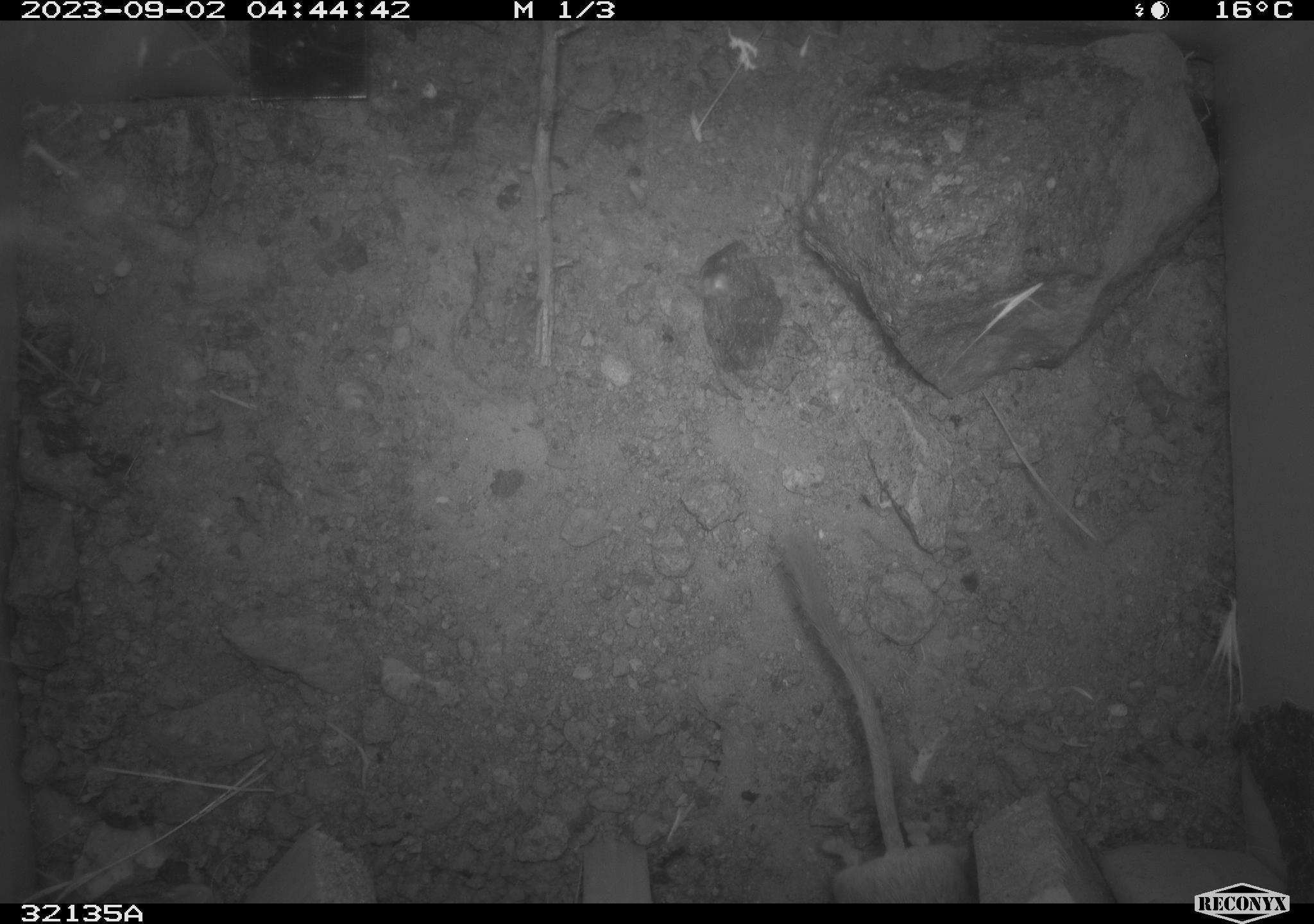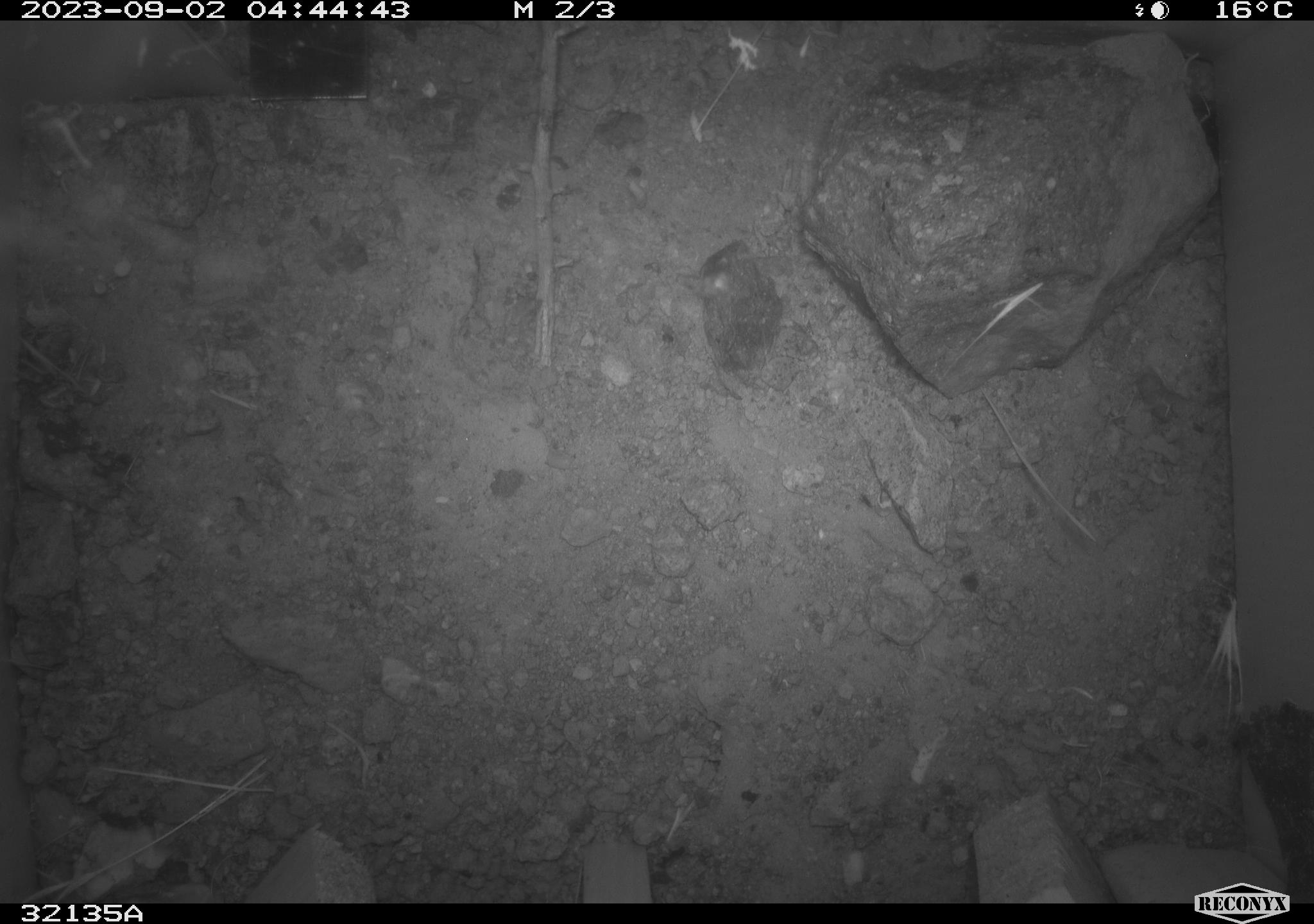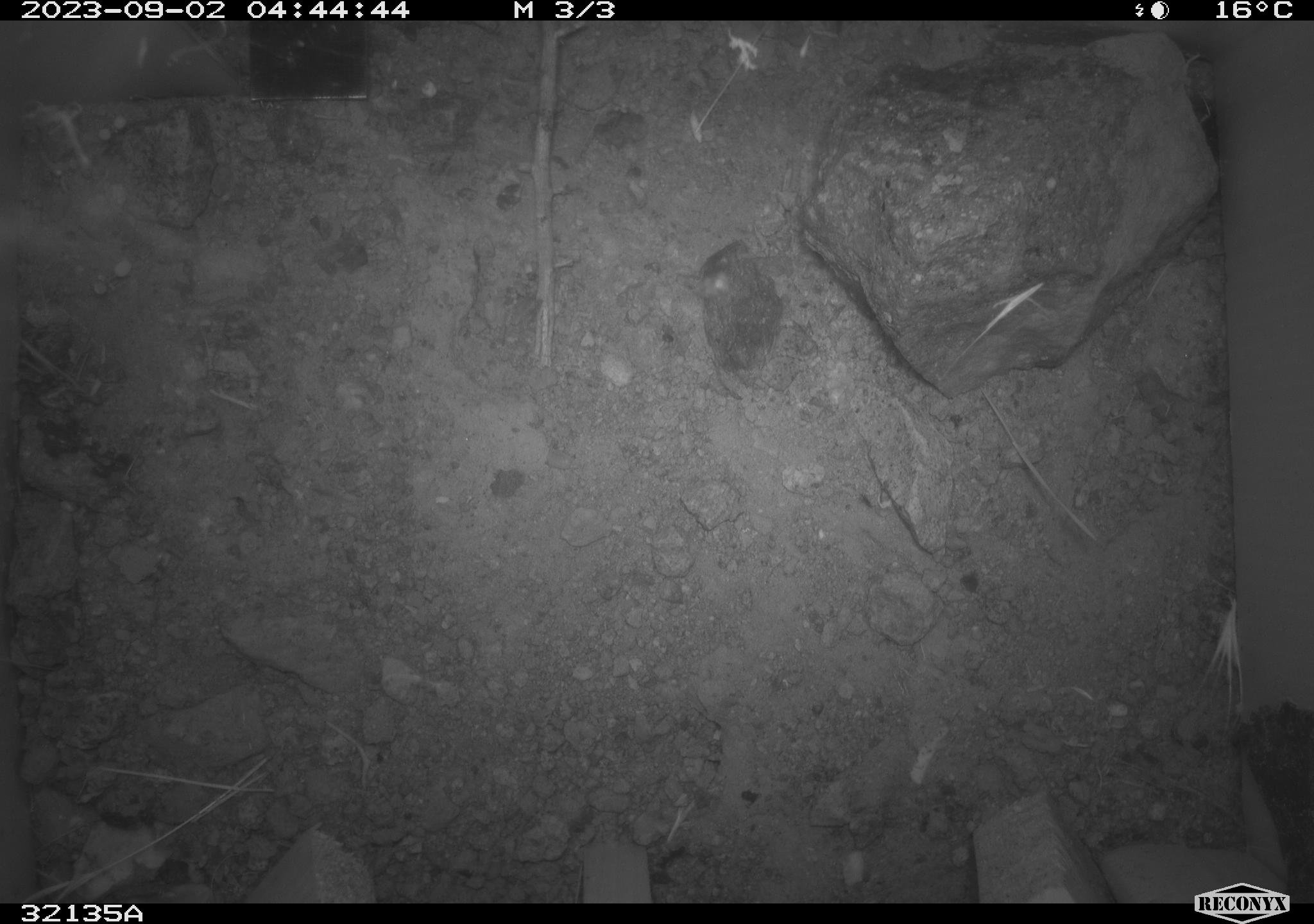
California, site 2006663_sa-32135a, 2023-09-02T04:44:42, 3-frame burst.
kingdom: Animalia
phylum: Chordata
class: Mammalia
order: Rodentia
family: Heteromyidae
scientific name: Heteromyidae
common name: kangaroo rats and pocket mice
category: heteromyidae family